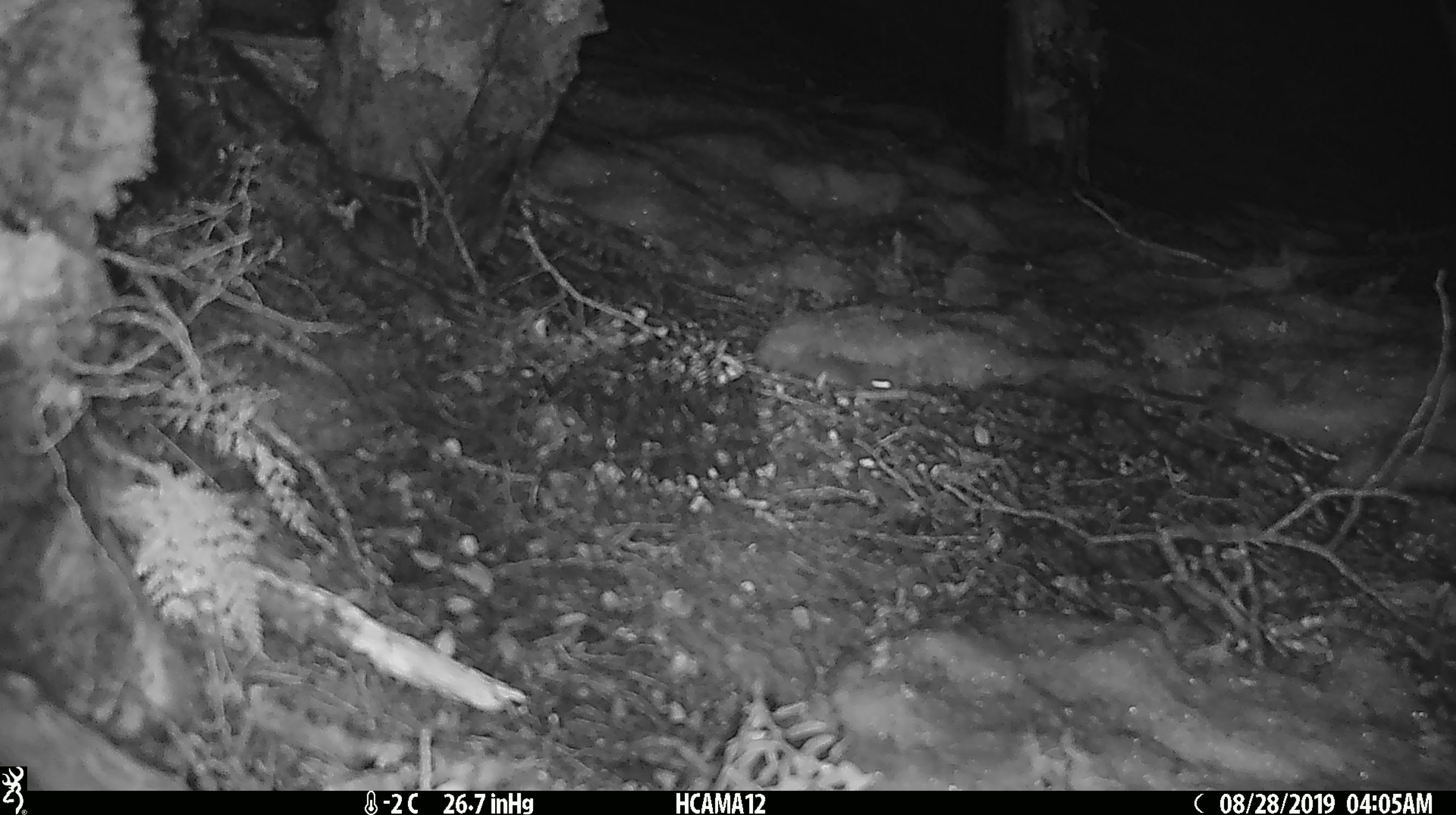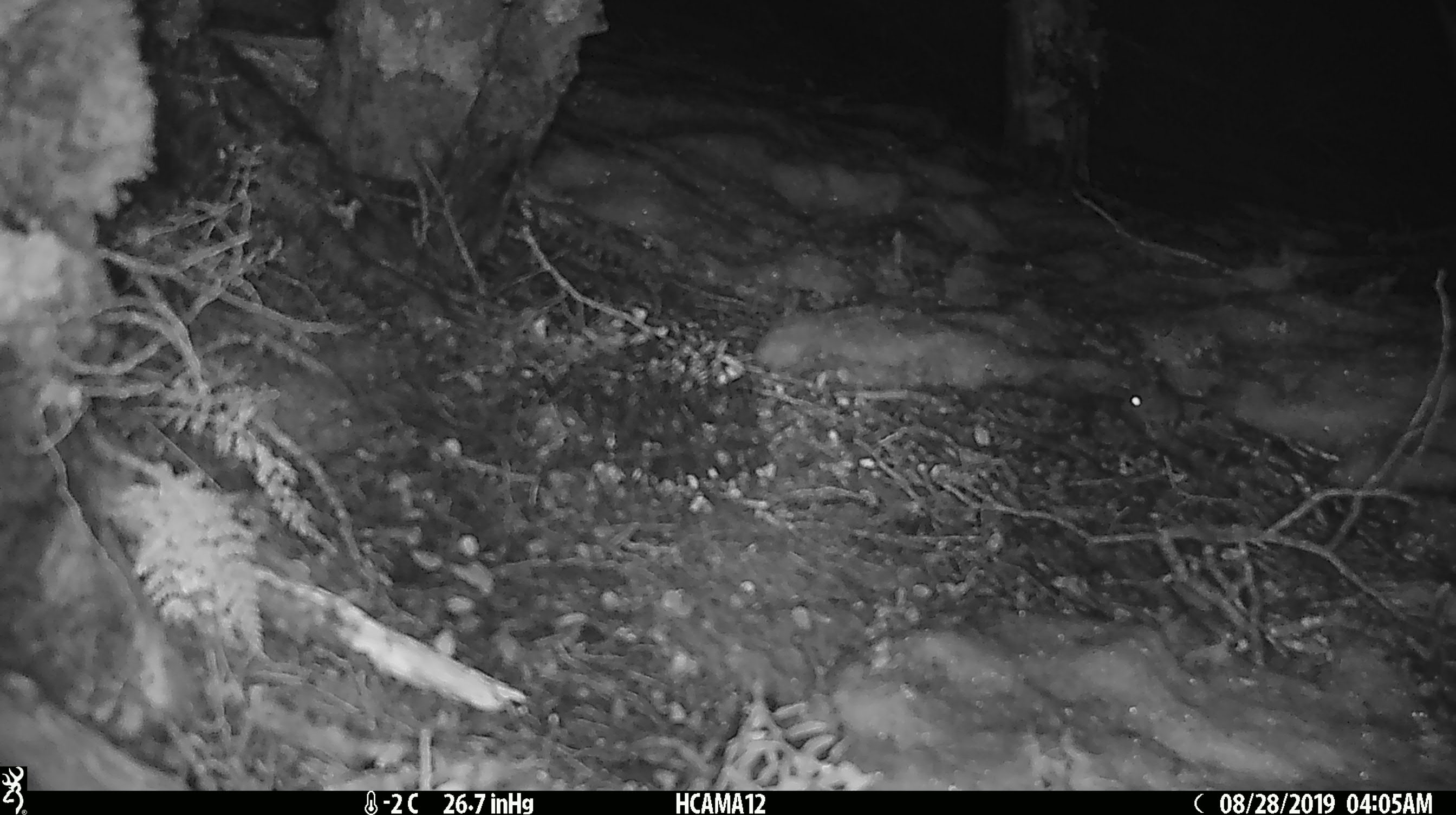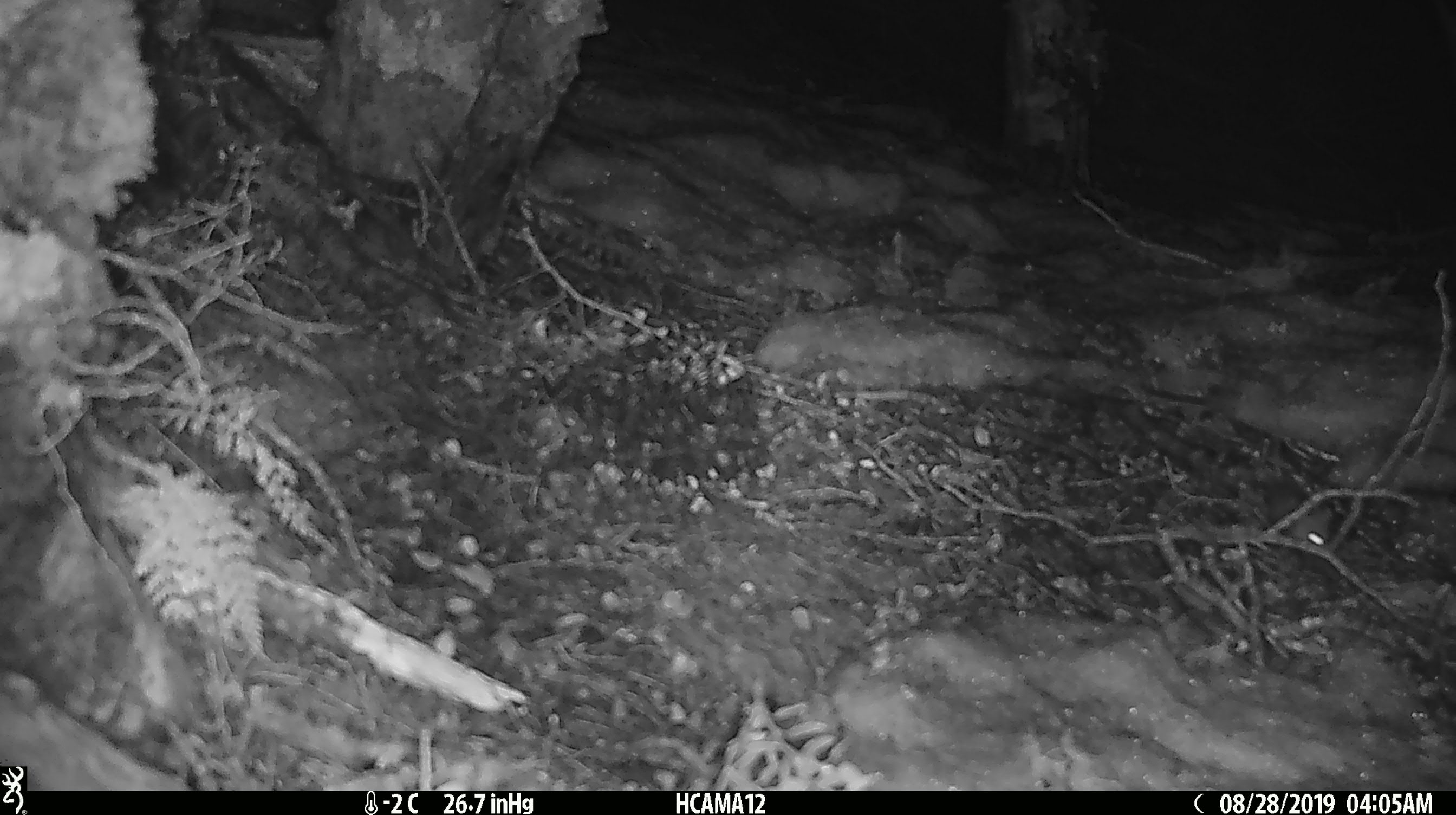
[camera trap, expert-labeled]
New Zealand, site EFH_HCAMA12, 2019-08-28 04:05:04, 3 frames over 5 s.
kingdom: Animalia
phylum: Chordata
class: Mammalia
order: Rodentia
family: Muridae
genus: Mus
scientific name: Mus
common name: mouse